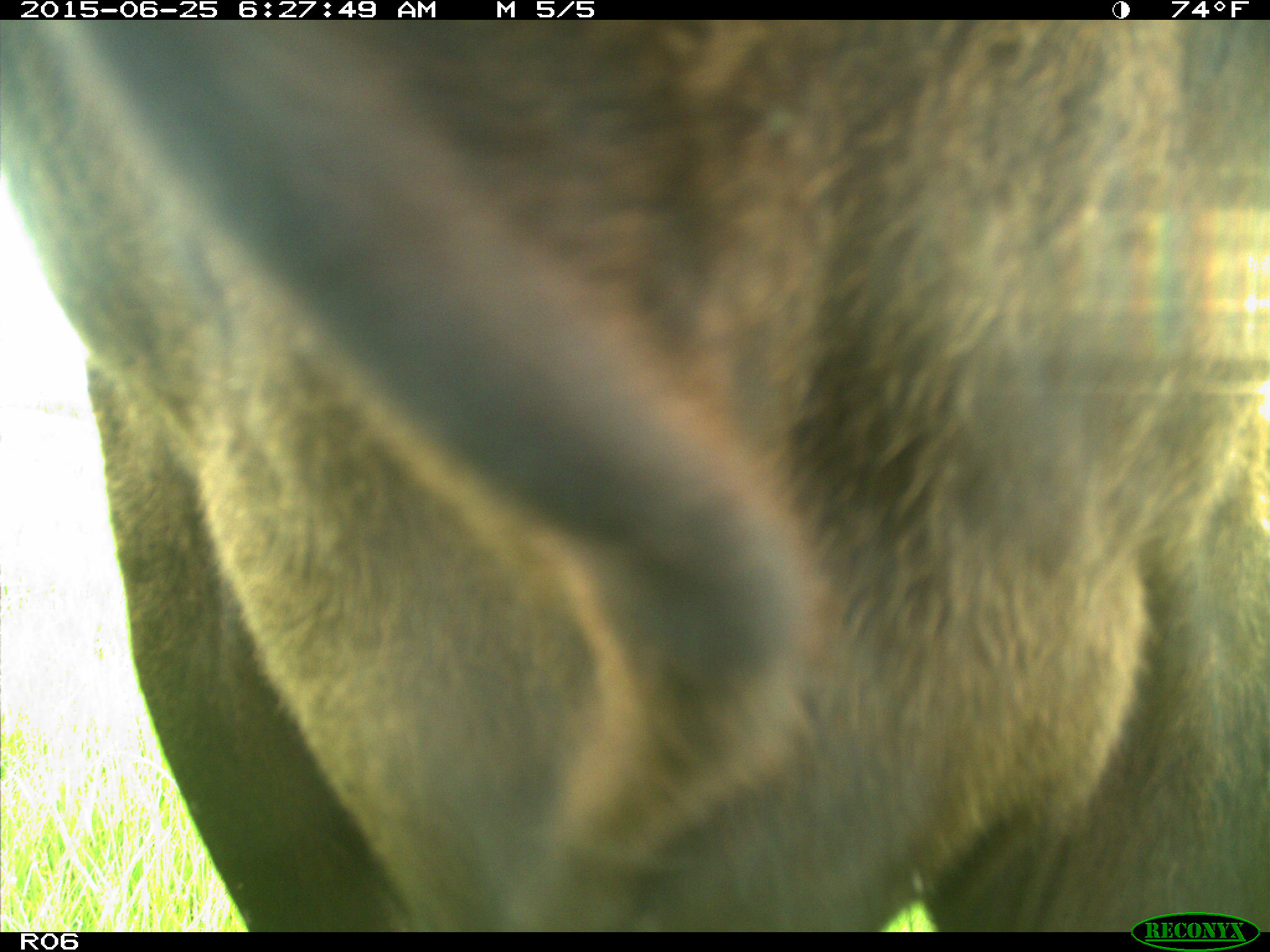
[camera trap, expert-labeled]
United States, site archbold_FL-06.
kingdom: Animalia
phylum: Chordata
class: Mammalia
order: Artiodactyla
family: Bovidae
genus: Bos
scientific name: Bos taurus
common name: domestic cow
Bos taurus (domestic cow).